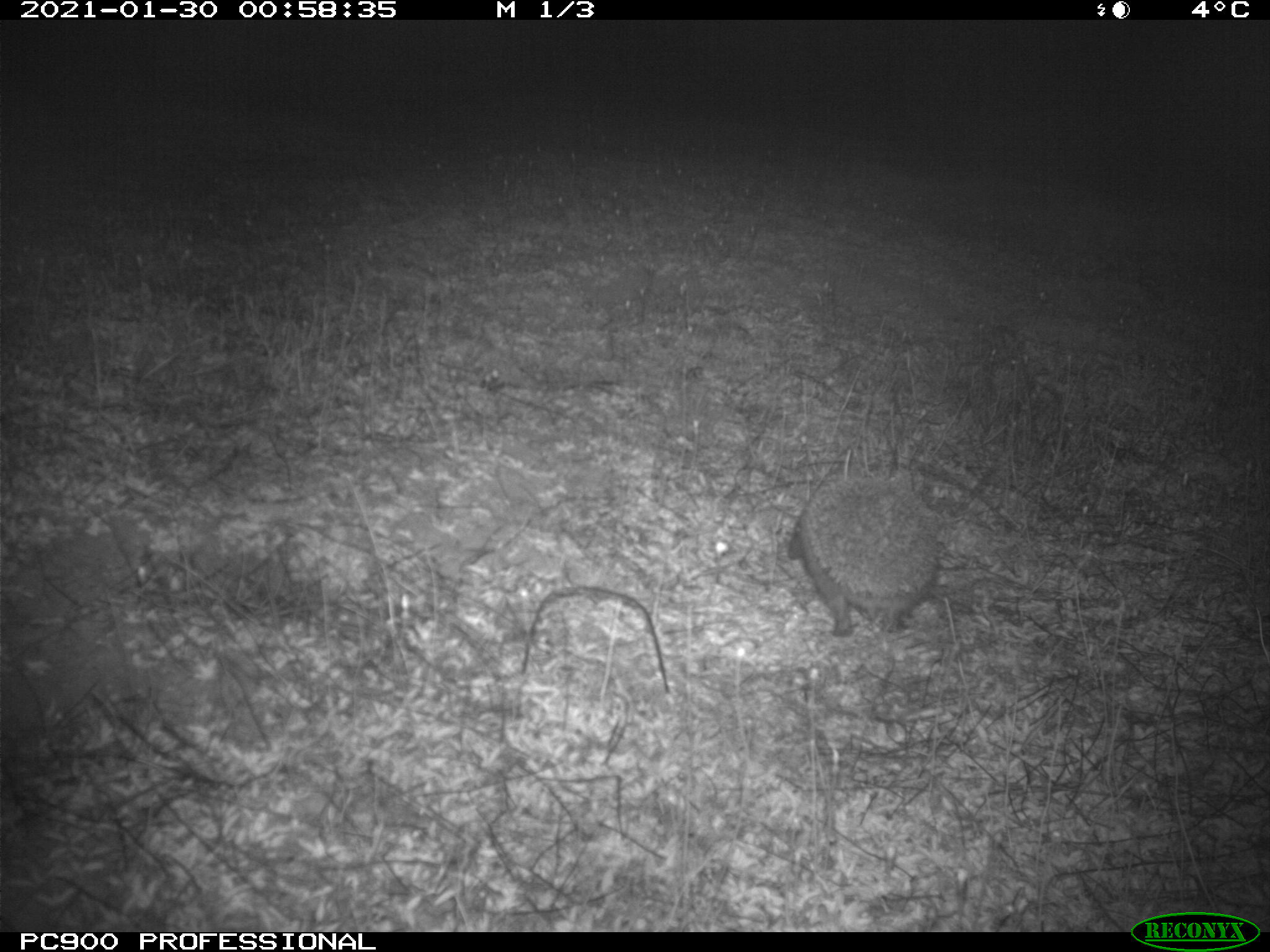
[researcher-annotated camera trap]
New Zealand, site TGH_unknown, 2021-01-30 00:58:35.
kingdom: Animalia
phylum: Chordata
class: Mammalia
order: Eulipotyphla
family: Erinaceidae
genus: Erinaceus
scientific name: Erinaceus europaeus europaeus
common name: european hedgehog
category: hedgehog